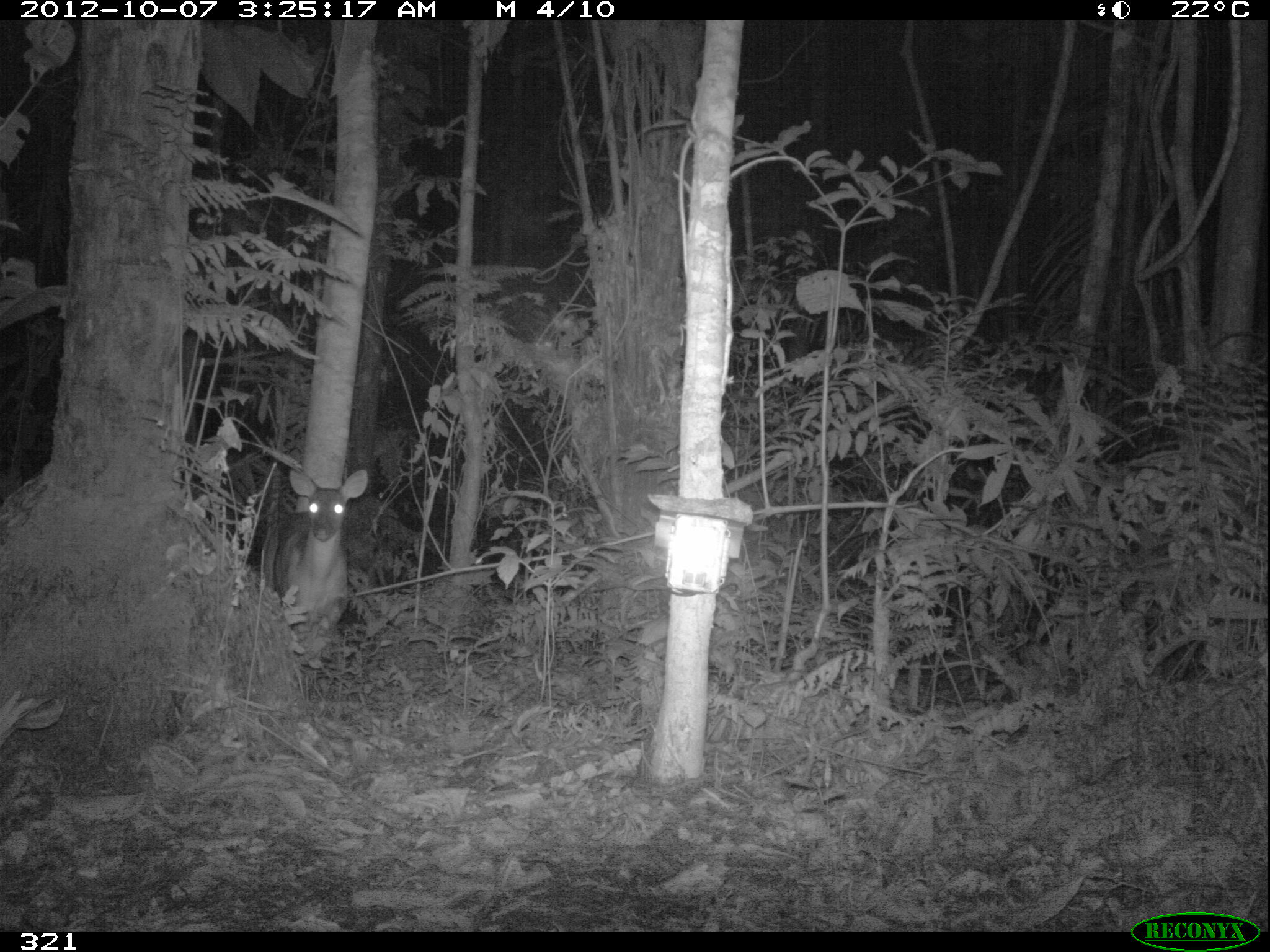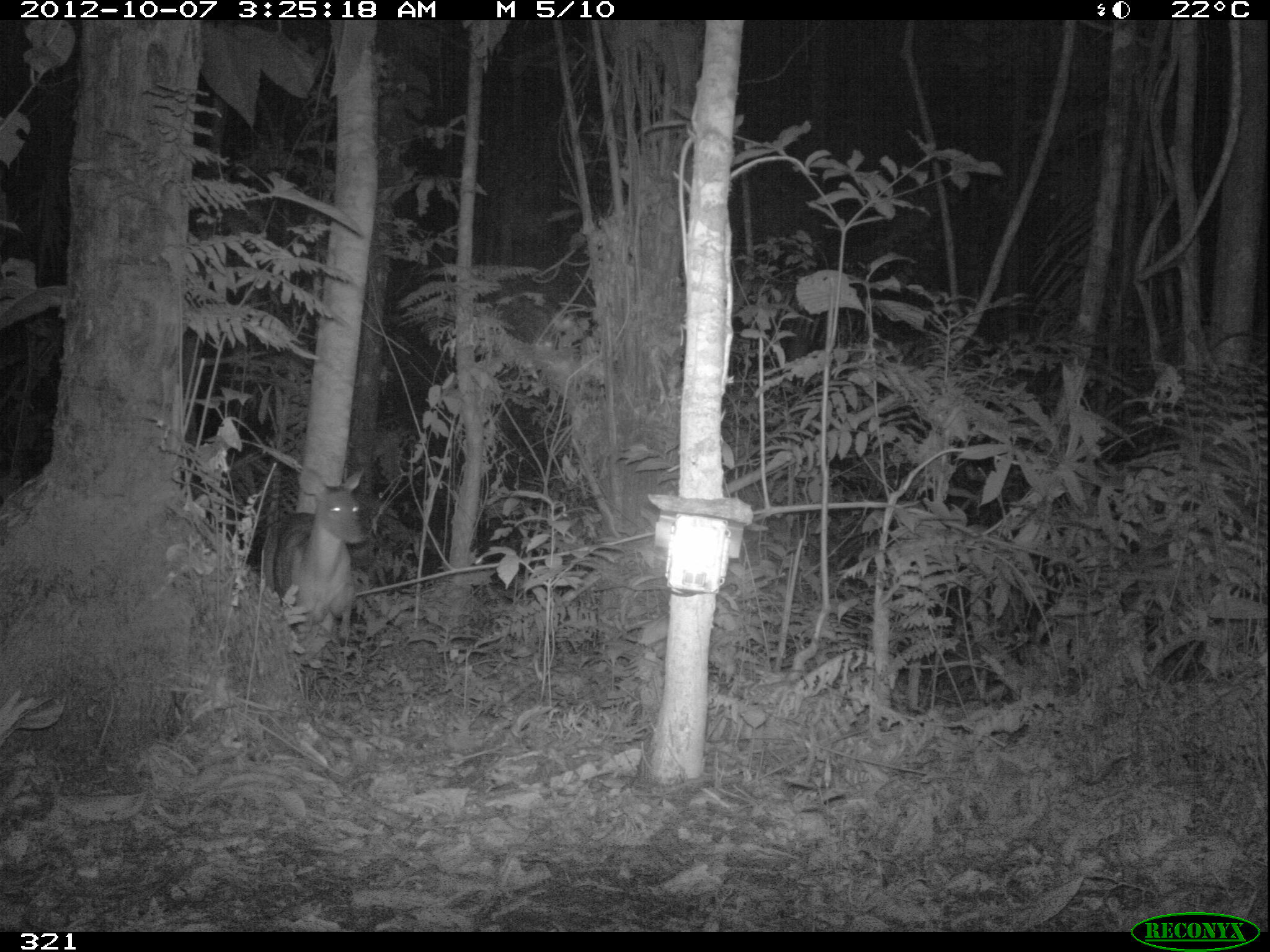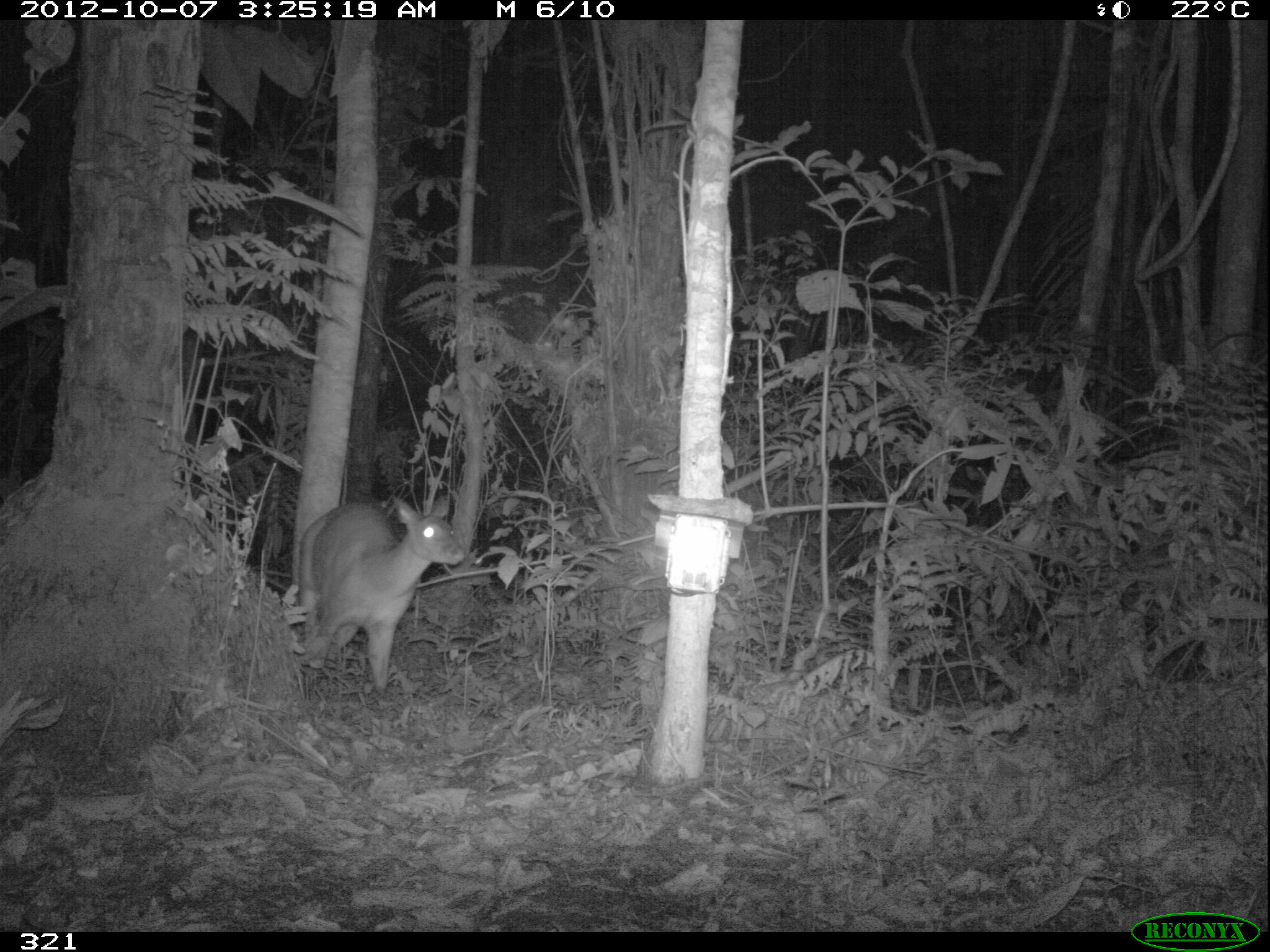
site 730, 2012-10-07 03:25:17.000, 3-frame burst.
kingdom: Animalia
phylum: Chordata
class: Mammalia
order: Artiodactyla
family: Cervidae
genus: Mazama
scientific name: Mazama americana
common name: red brocket